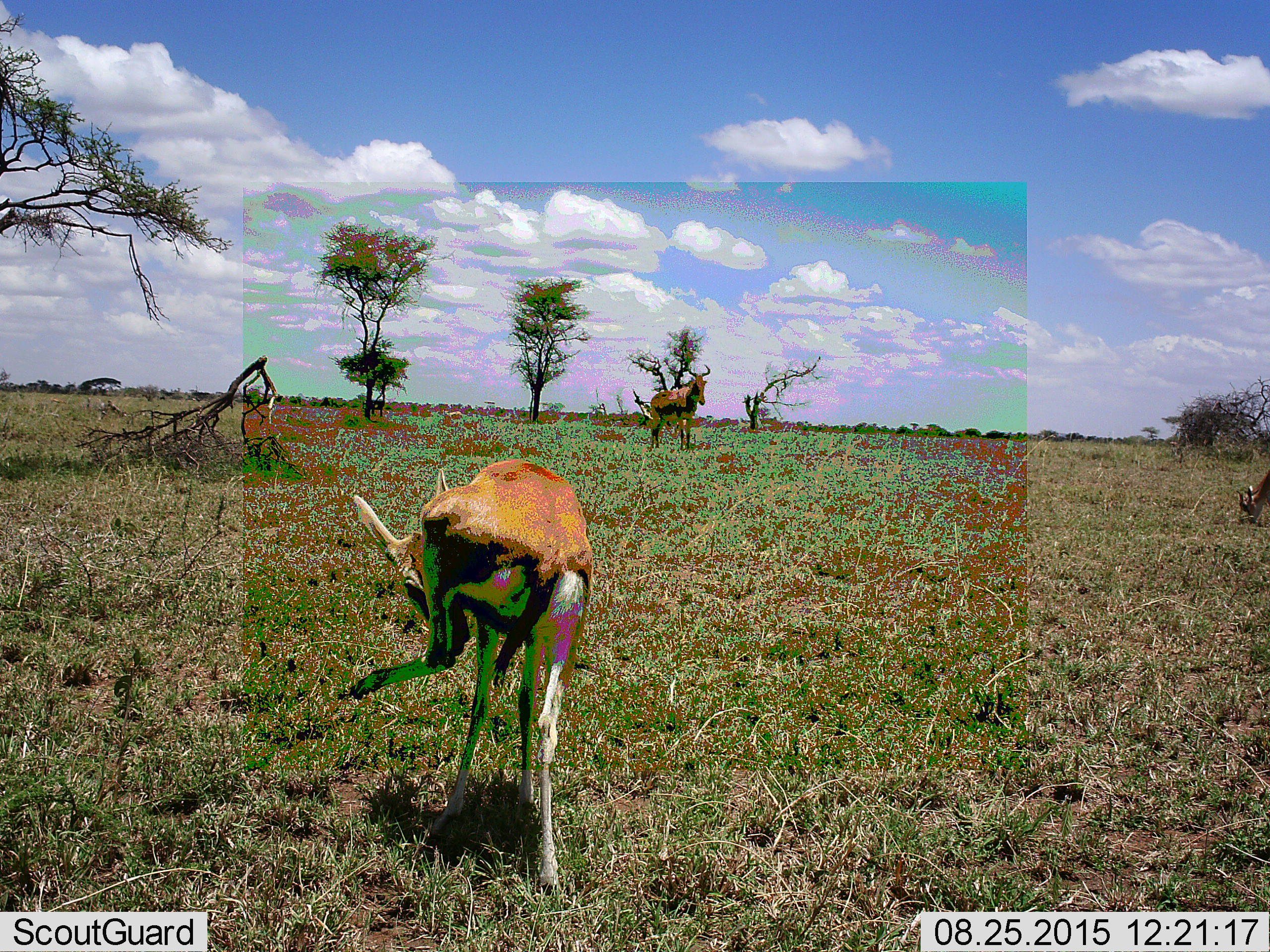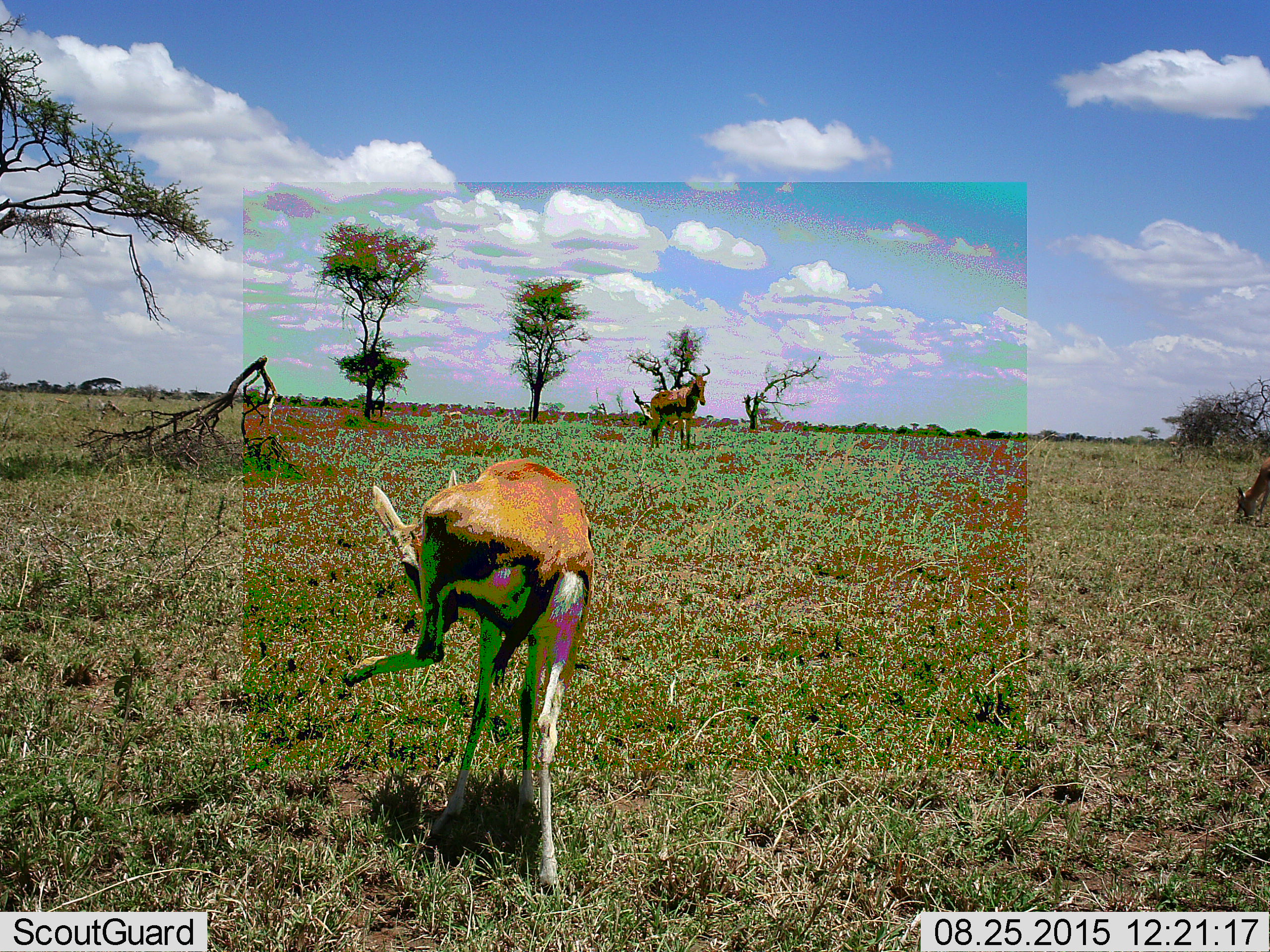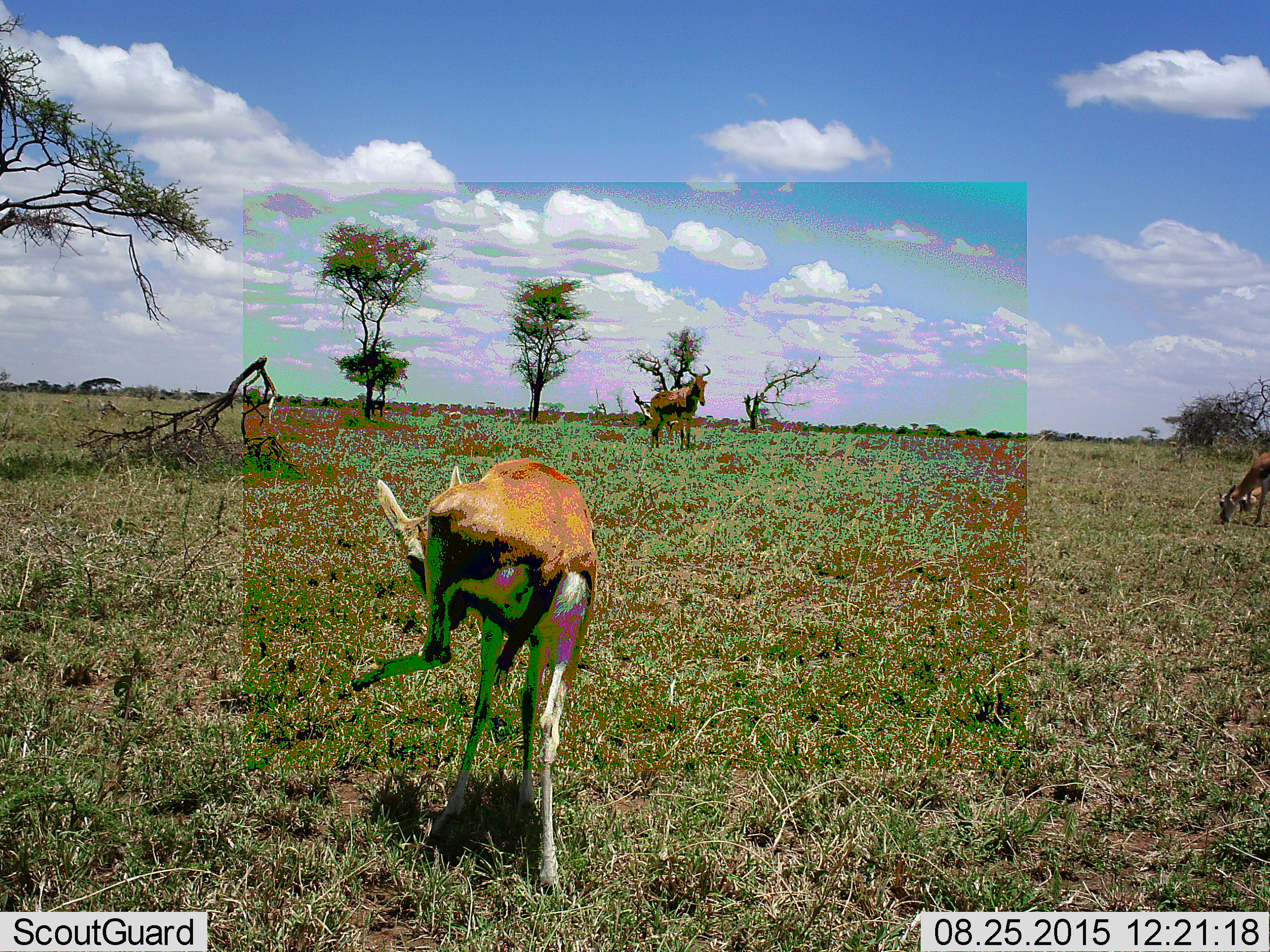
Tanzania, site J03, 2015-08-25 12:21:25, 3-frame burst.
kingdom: Animalia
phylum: Chordata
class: Mammalia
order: Artiodactyla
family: Bovidae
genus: Eudorcas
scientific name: Eudorcas thomsonii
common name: thomson's gazelle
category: gazellethomsons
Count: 2.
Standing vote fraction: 78%.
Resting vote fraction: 0%.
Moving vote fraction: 11%.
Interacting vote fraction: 0%.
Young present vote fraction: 0%.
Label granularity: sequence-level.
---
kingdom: Animalia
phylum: Chordata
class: Mammalia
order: Artiodactyla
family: Bovidae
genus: Alcelaphus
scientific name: Alcelaphus buselaphus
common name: hartebeest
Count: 1.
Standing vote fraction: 100%.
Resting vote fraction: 0%.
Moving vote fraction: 0%.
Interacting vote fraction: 0%.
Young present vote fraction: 0%.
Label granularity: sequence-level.